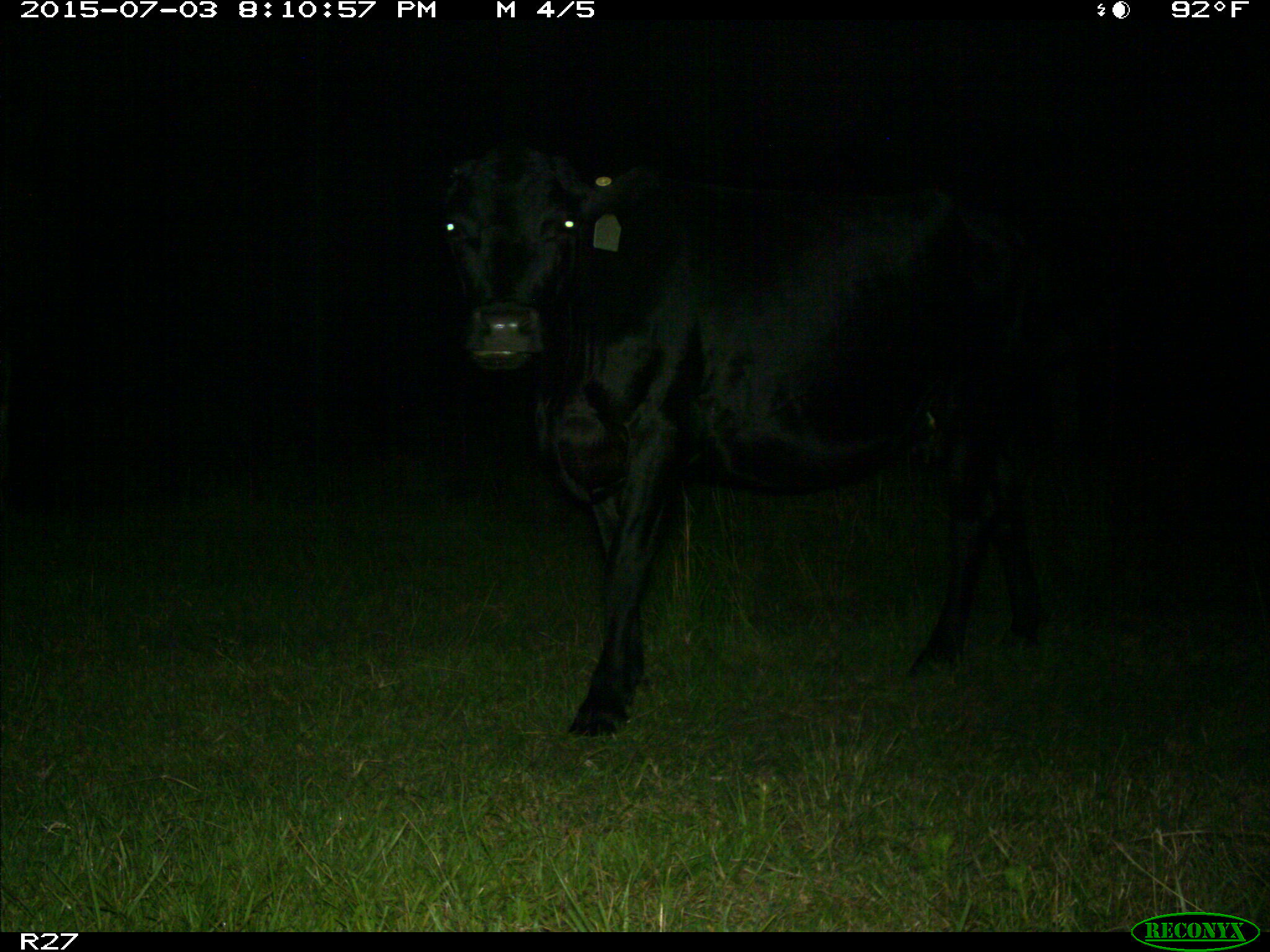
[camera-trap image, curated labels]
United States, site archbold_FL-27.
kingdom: Animalia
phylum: Chordata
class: Mammalia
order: Artiodactyla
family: Bovidae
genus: Bos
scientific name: Bos taurus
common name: domestic cow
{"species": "Bos taurus (domestic cow)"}